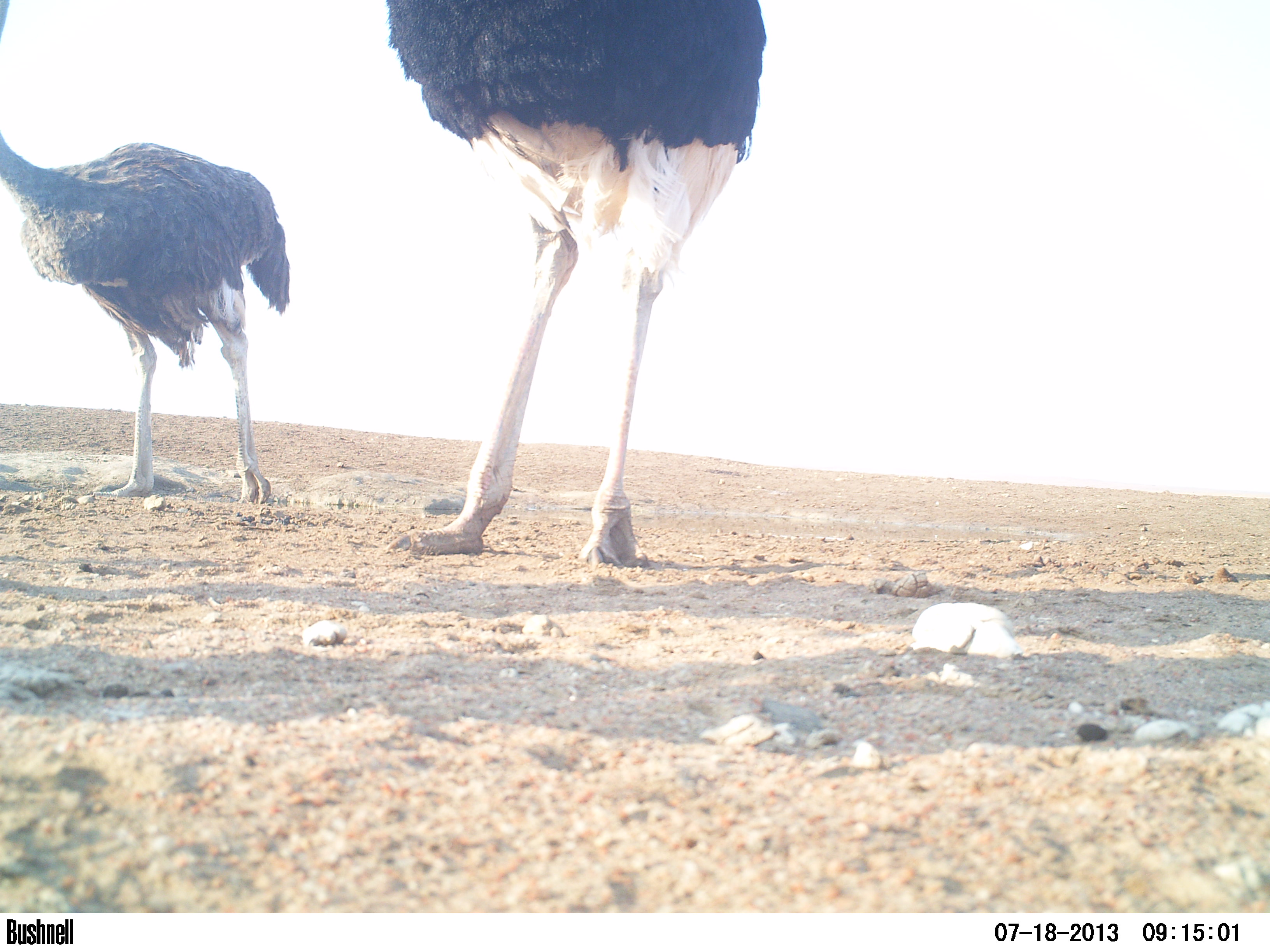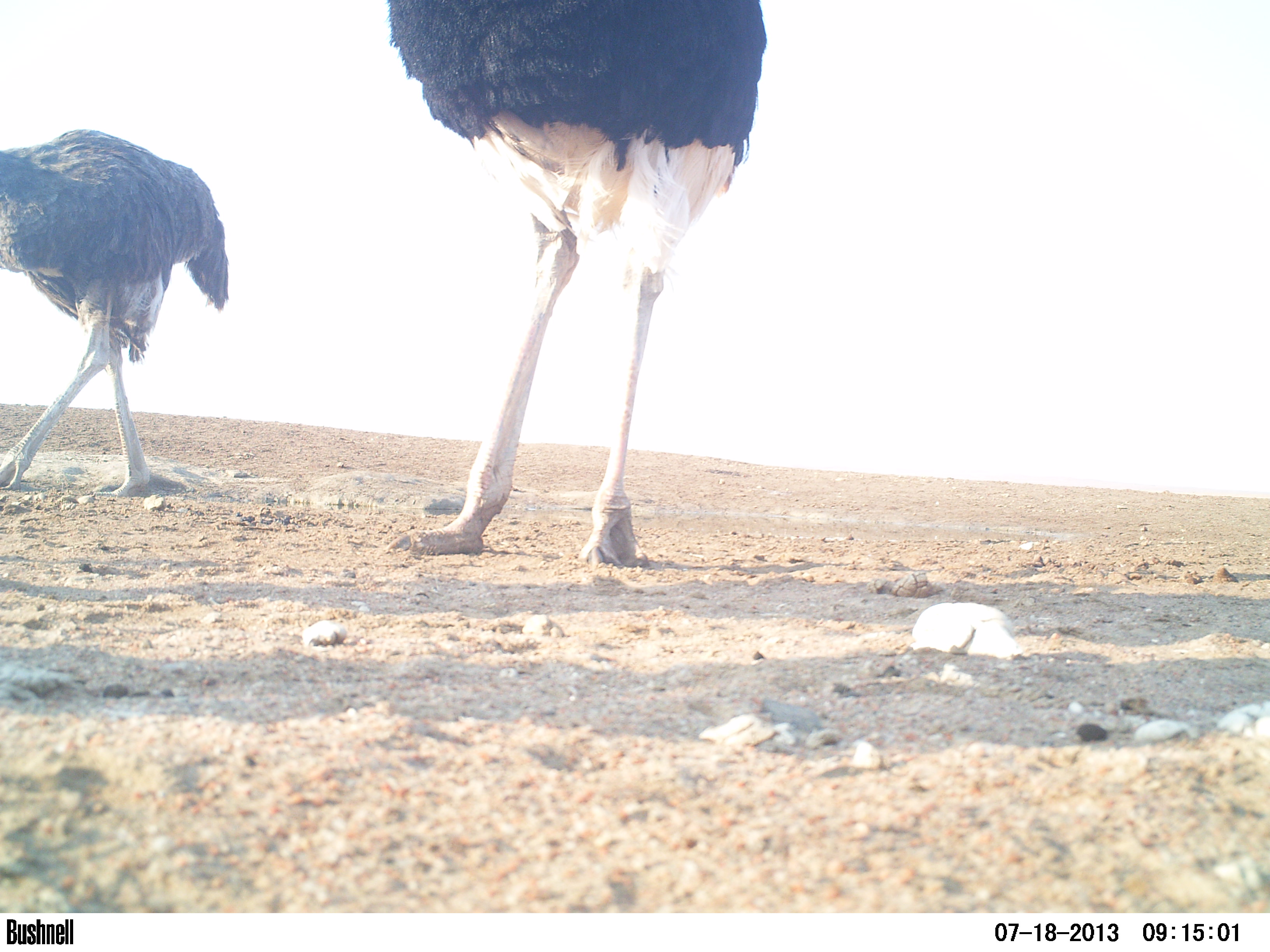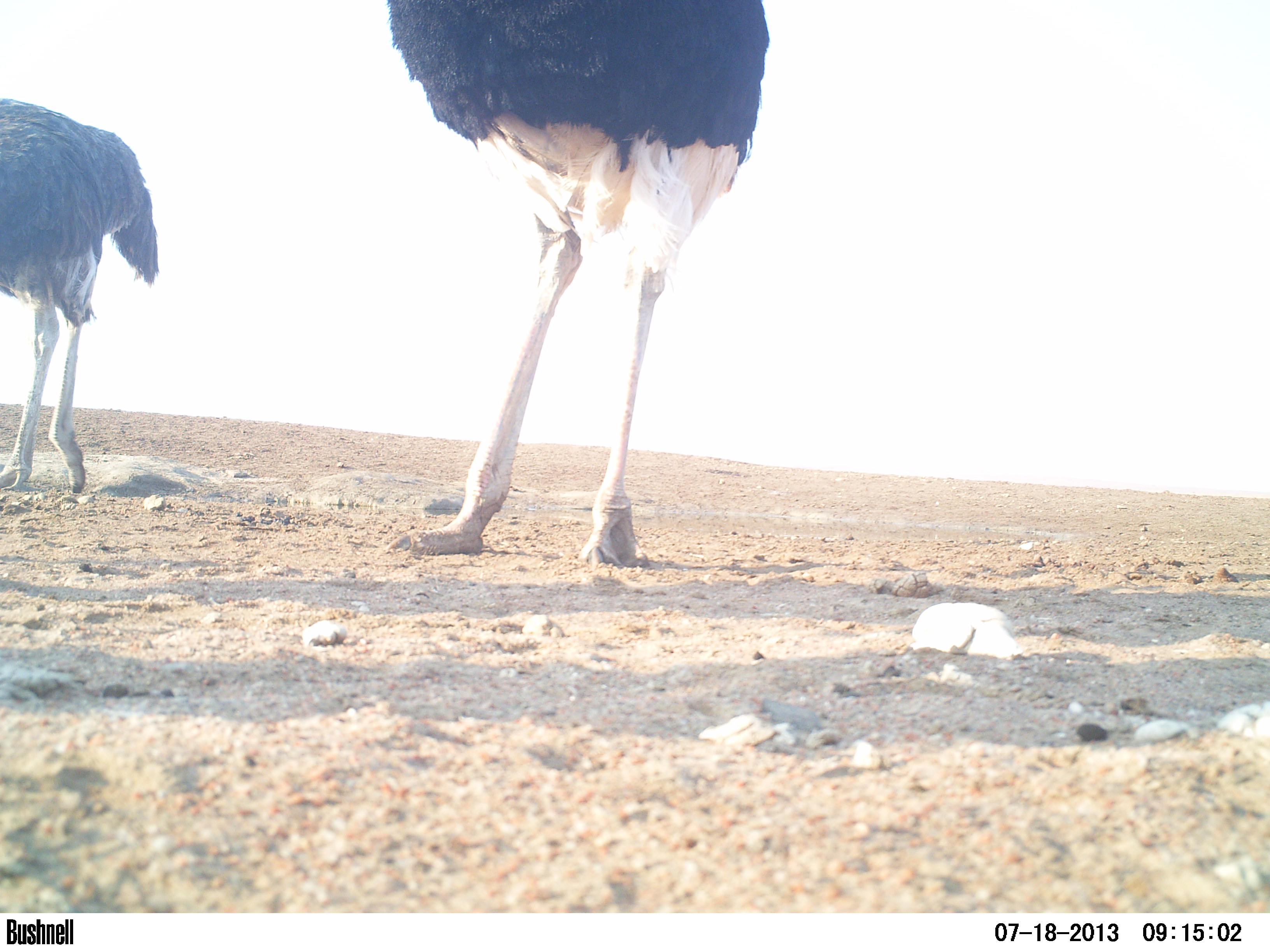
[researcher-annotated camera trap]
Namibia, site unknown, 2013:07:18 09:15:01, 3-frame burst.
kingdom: Animalia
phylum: Chordata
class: Aves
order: Struthioniformes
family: Struthionidae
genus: Struthio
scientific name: Struthio camelus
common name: common ostrich